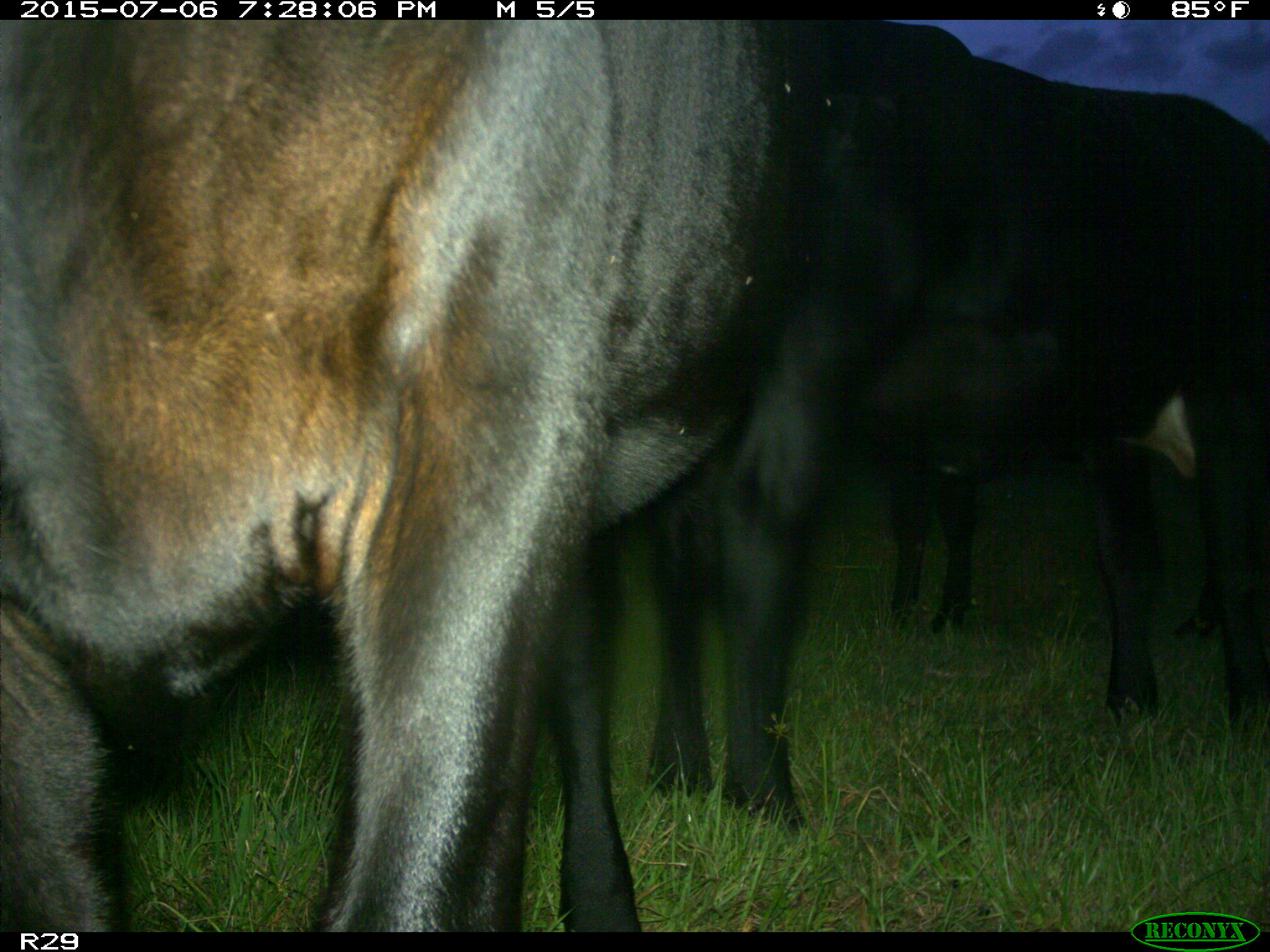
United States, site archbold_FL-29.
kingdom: Animalia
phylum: Chordata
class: Mammalia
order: Artiodactyla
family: Bovidae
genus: Bos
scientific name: Bos taurus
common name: domestic cow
Bos taurus (domestic cow).